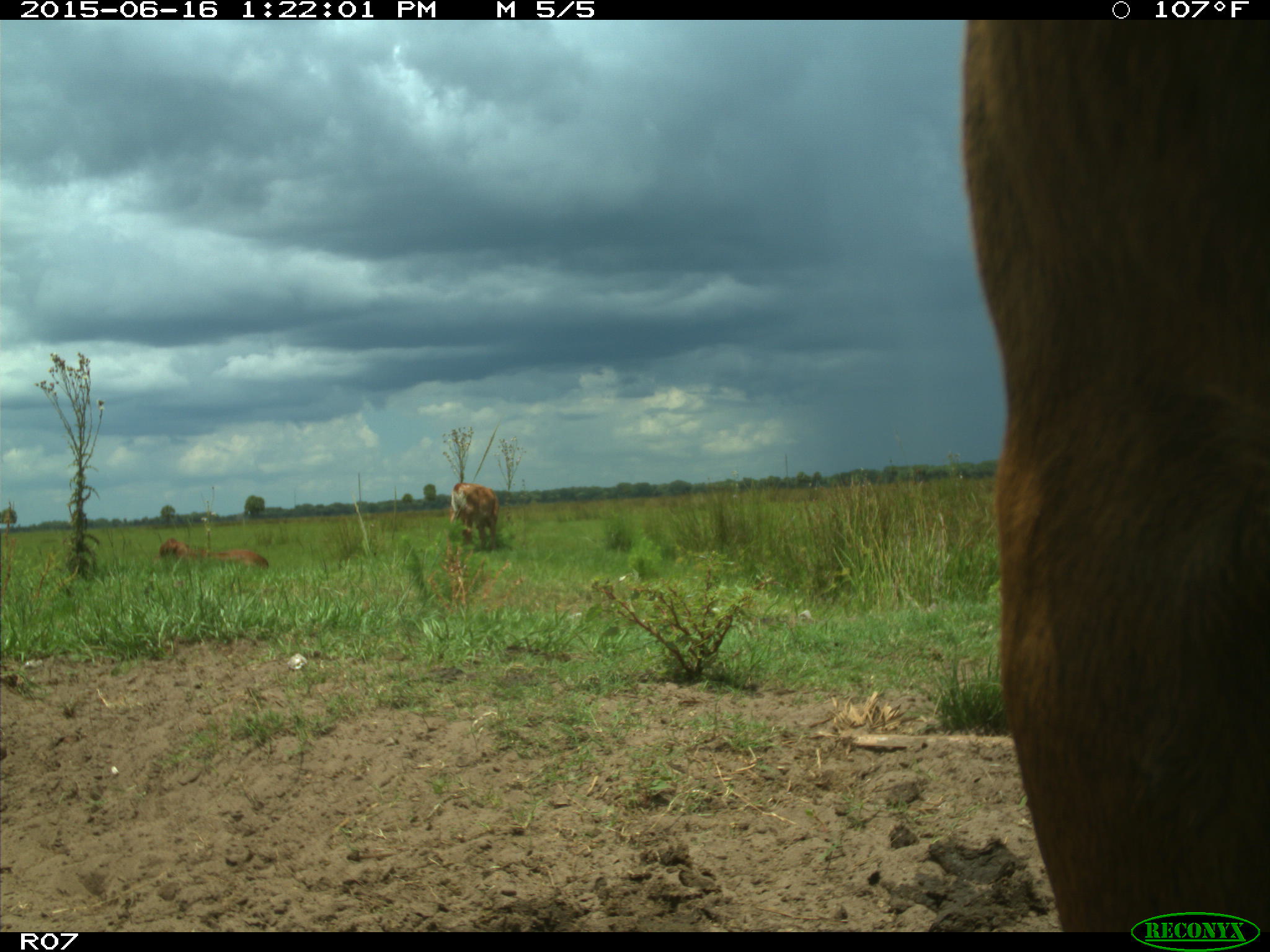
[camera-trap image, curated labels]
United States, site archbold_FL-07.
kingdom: Animalia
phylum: Chordata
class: Mammalia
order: Artiodactyla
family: Bovidae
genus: Bos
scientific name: Bos taurus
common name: domestic cow